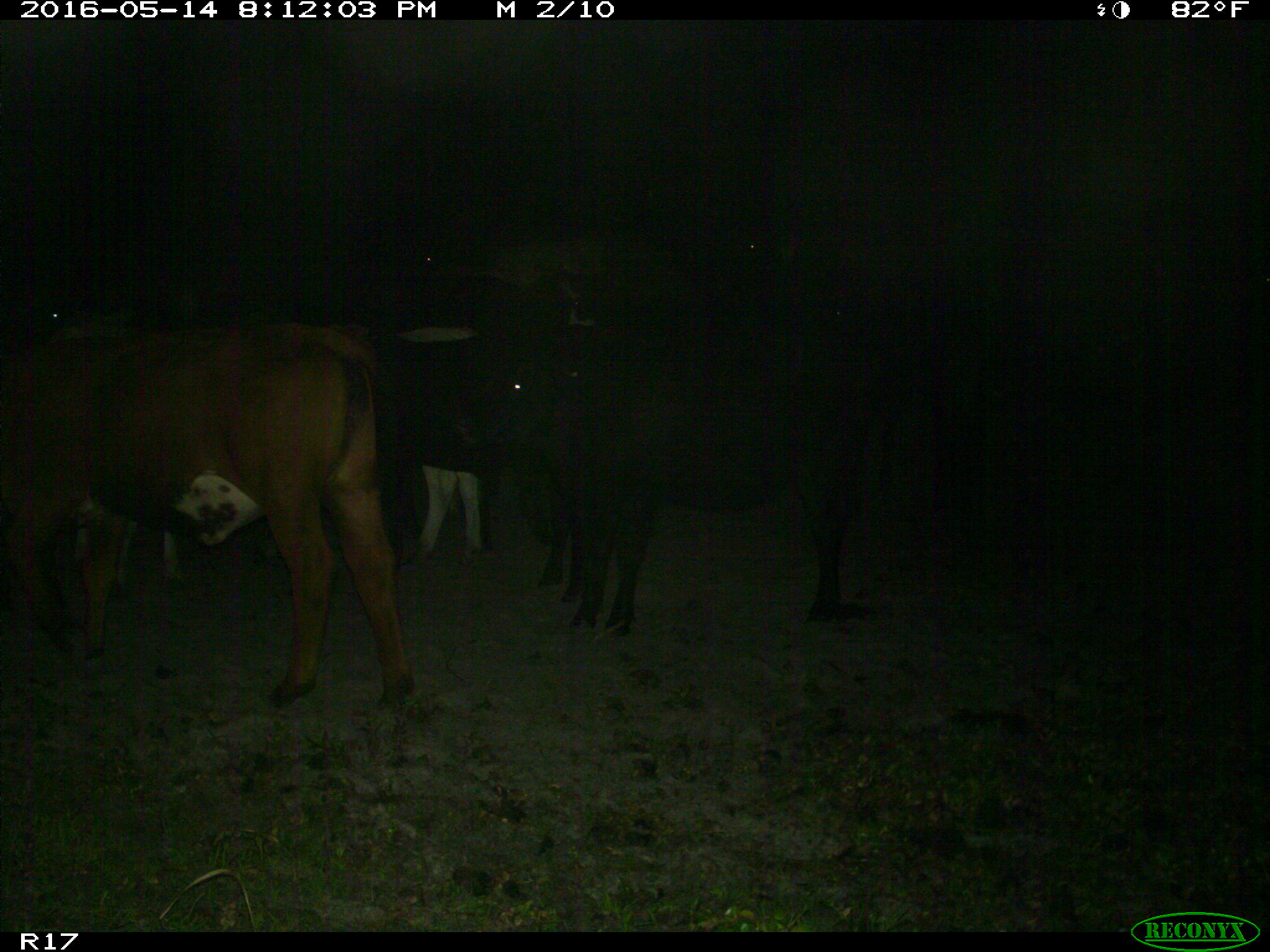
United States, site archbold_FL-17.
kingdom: Animalia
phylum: Chordata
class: Mammalia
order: Artiodactyla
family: Bovidae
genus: Bos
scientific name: Bos taurus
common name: domestic cow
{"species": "Bos taurus (domestic cow)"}